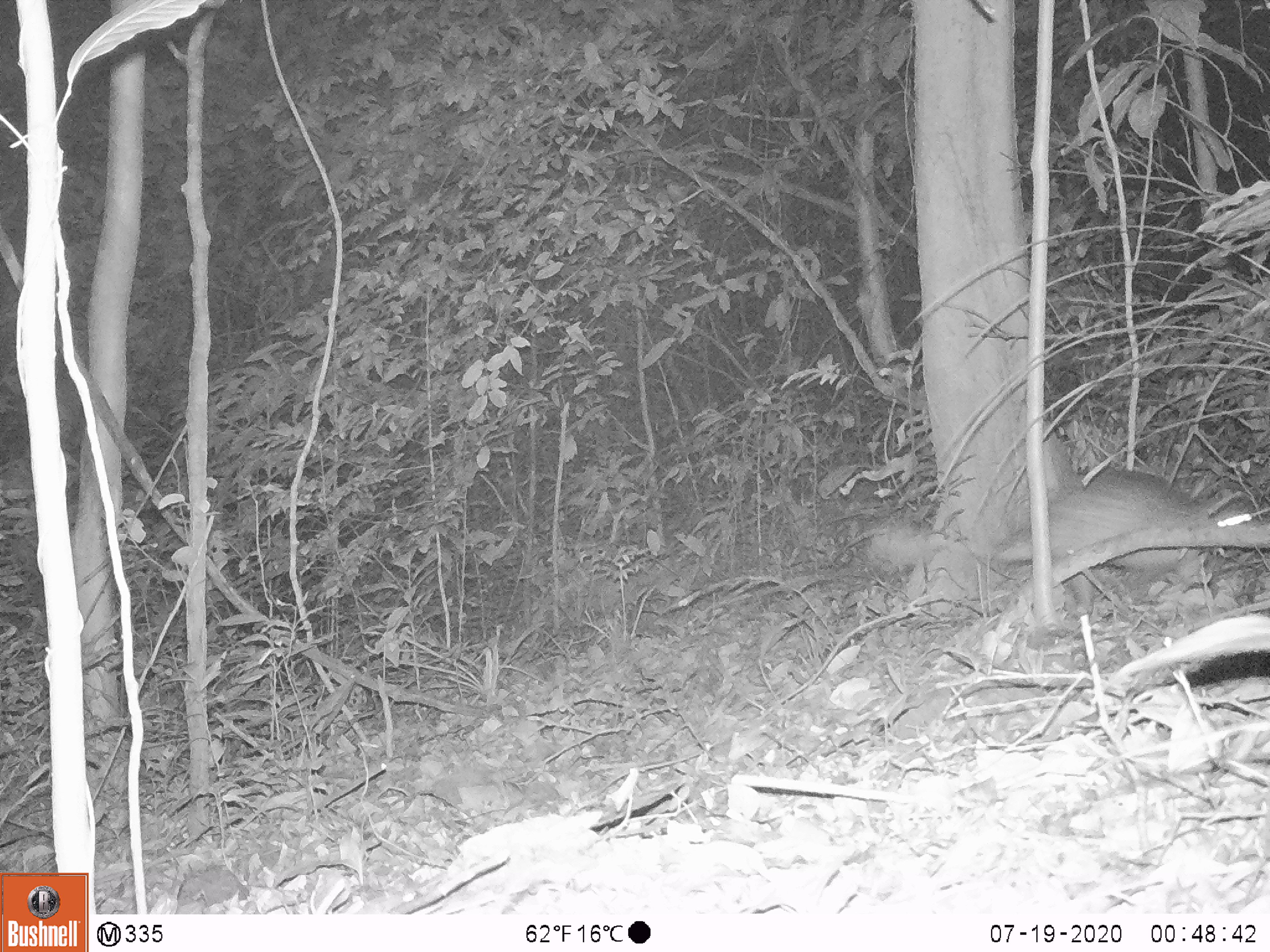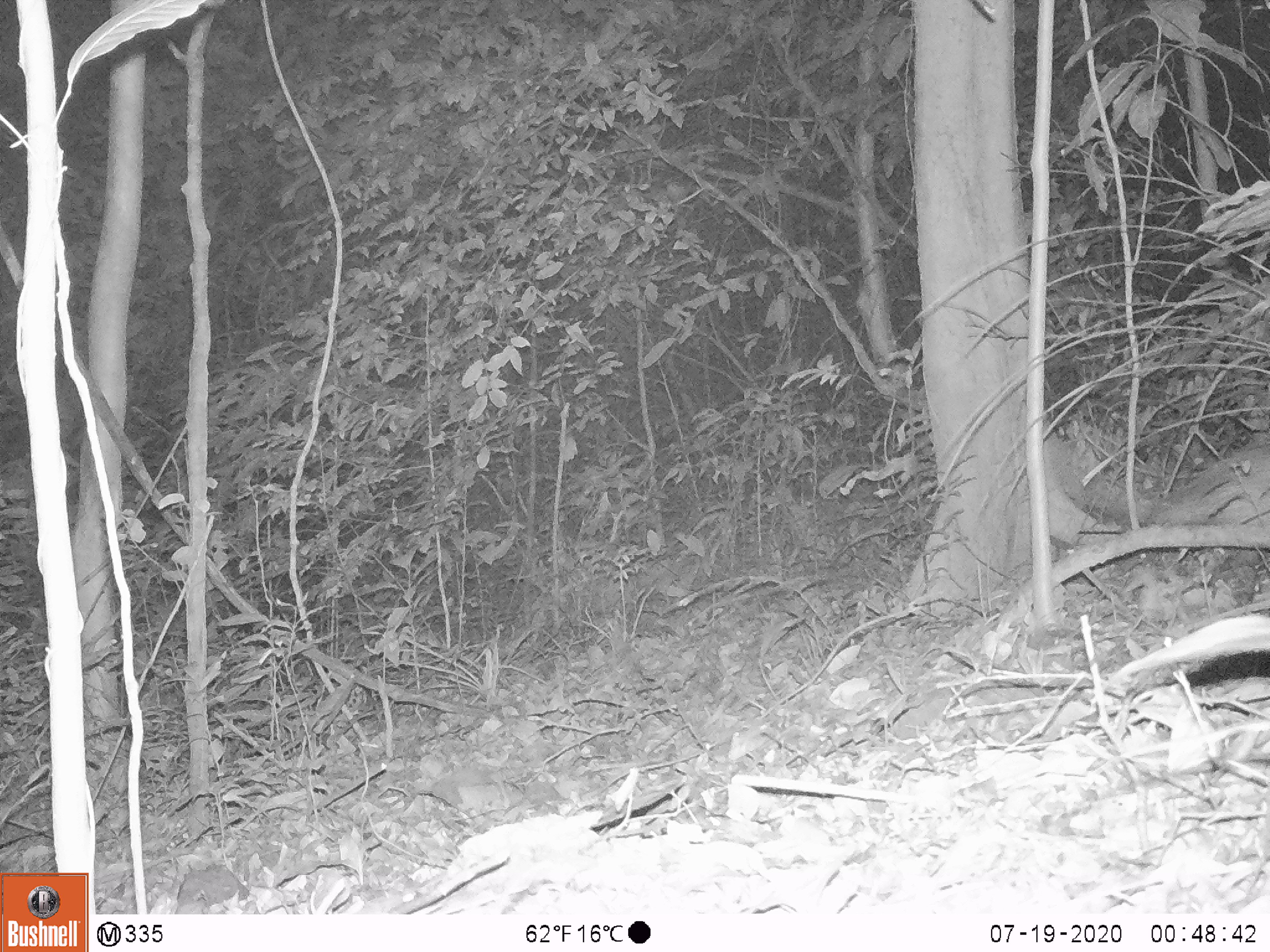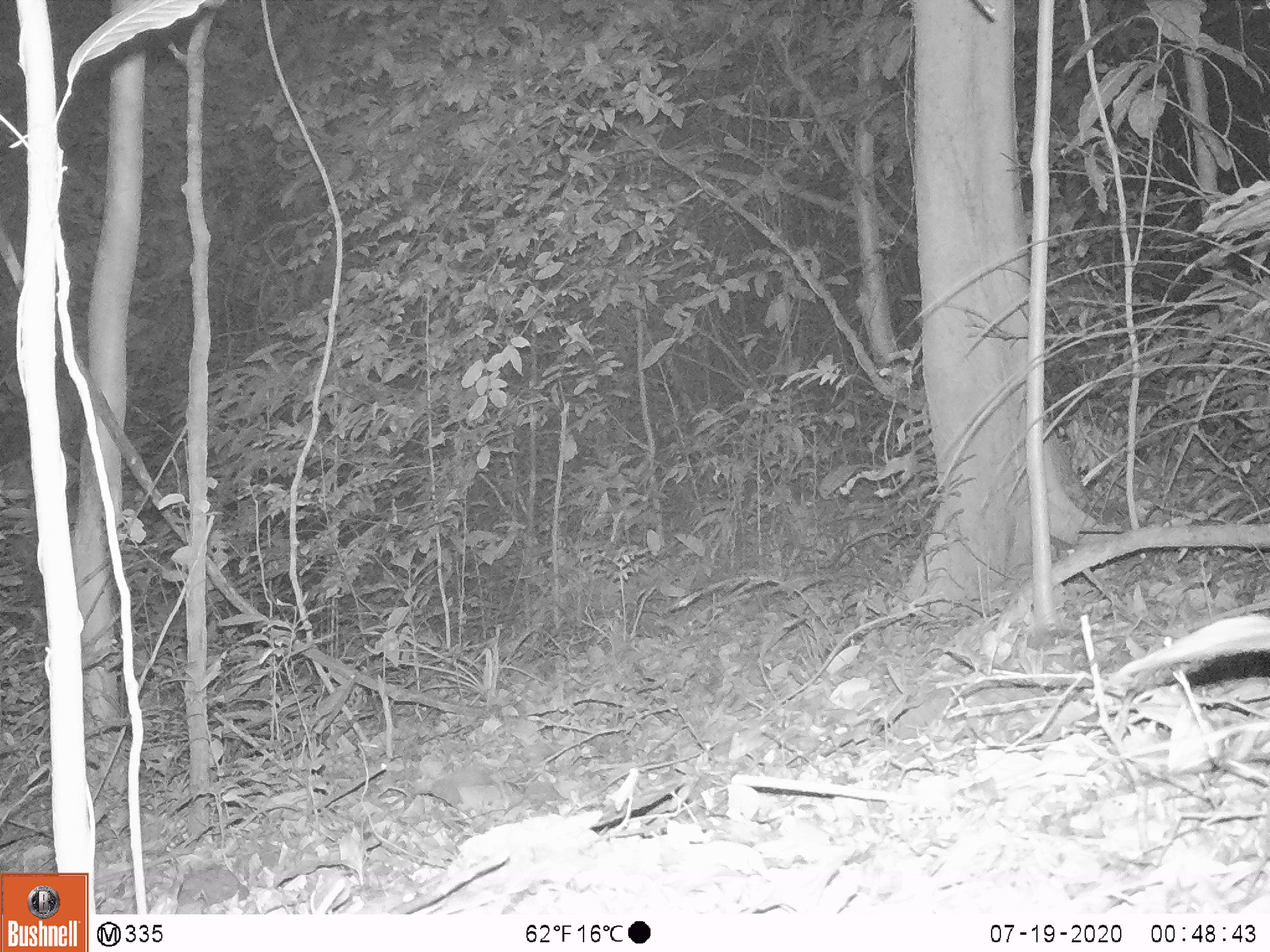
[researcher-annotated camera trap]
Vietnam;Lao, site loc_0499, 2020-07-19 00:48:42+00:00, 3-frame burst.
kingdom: Animalia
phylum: Chordata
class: Mammalia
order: Rodentia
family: Hystricidae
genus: Atherurus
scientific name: Atherurus macrourus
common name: asiatic brush-tailed porcupine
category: asiatic brush tailed porcupine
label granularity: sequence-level